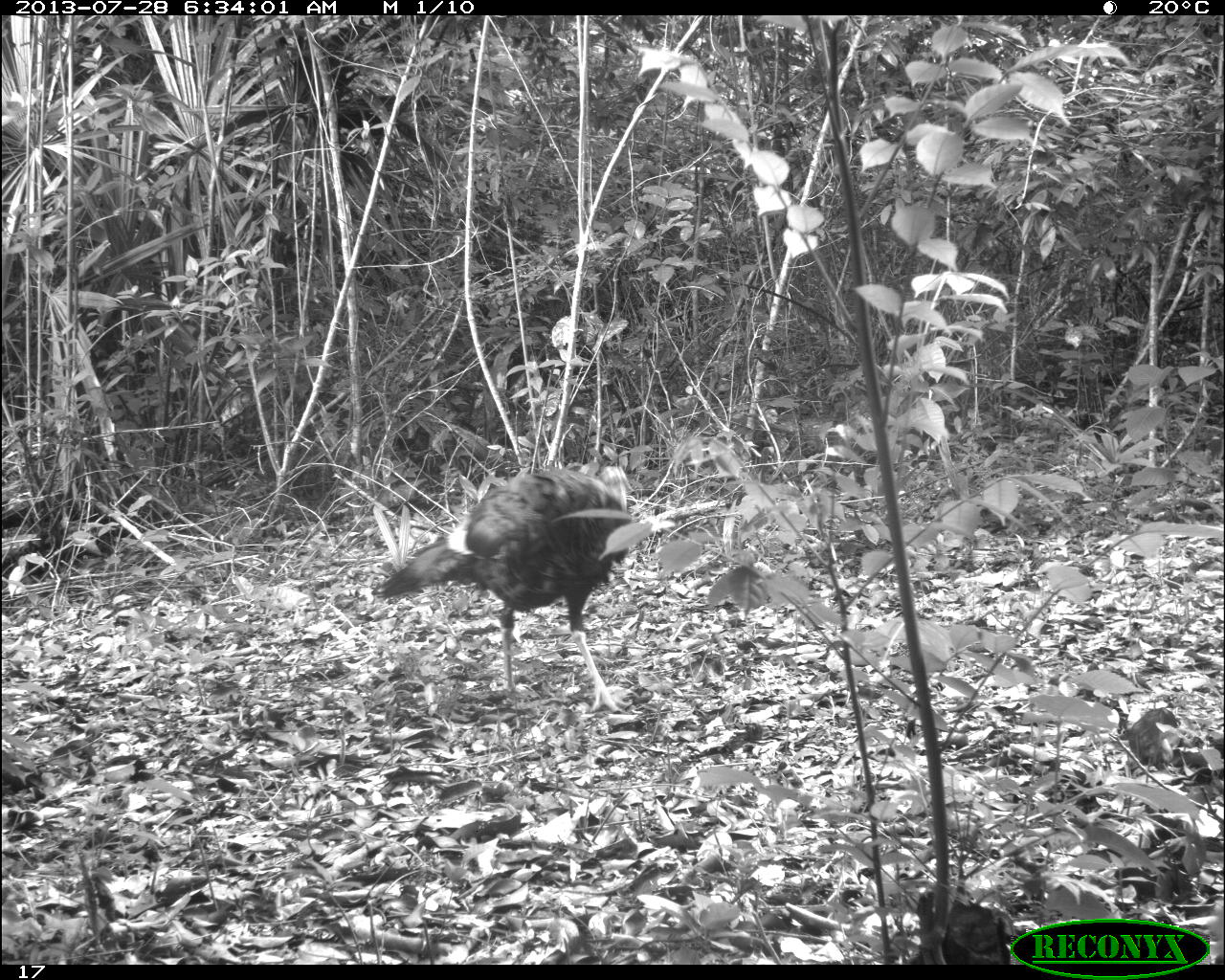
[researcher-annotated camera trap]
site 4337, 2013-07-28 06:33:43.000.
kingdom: Animalia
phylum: Chordata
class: Aves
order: Galliformes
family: Phasianidae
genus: Meleagris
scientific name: Meleagris ocellata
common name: ocellated turkey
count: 1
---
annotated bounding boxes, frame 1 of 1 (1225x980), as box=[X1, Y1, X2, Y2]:
meleagris ocellata: box=[370, 466, 631, 715]